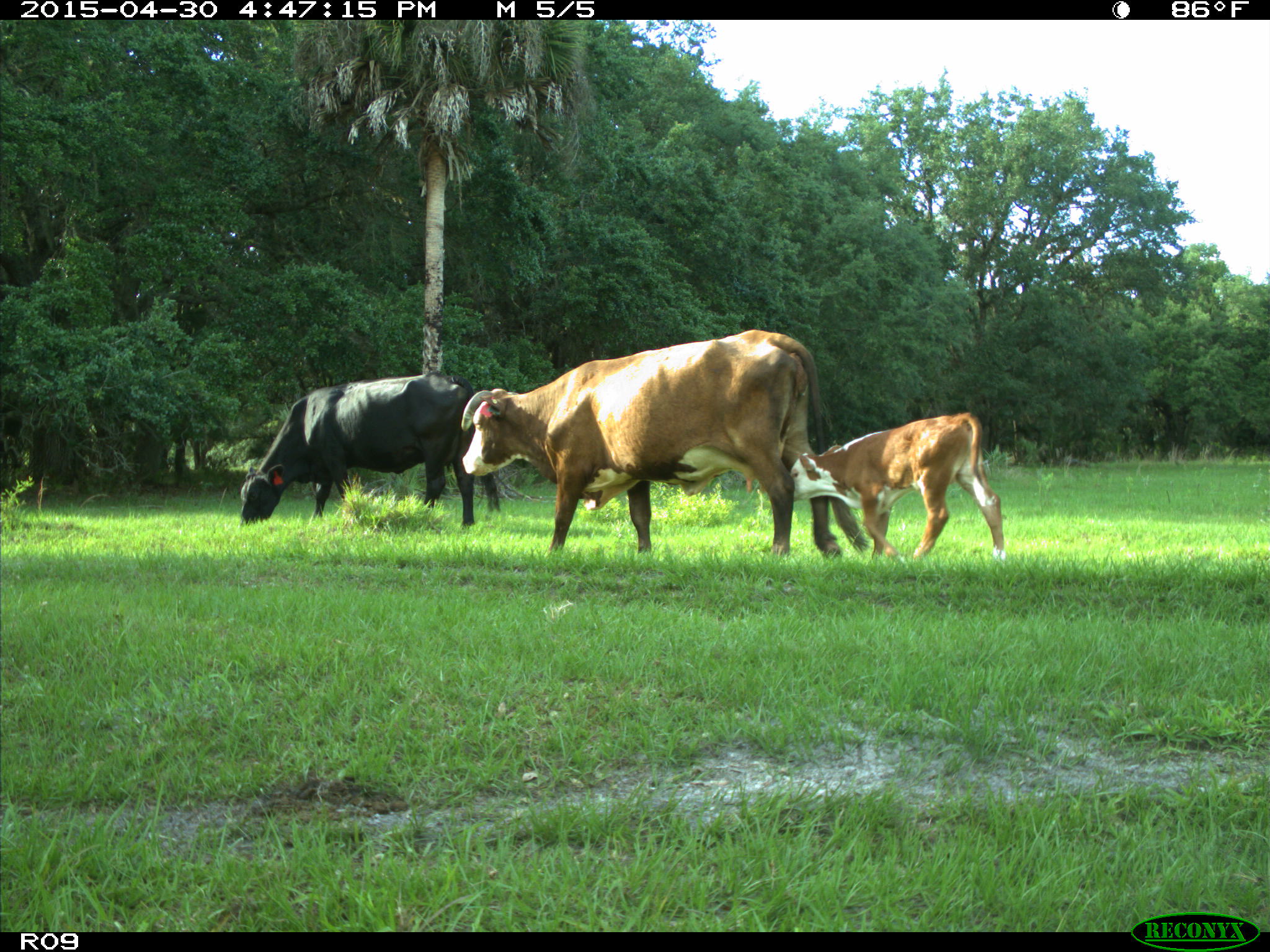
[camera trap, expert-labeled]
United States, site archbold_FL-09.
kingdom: Animalia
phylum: Chordata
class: Mammalia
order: Artiodactyla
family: Bovidae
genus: Bos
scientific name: Bos taurus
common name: domestic cow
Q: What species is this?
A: Bos taurus (domestic cow).